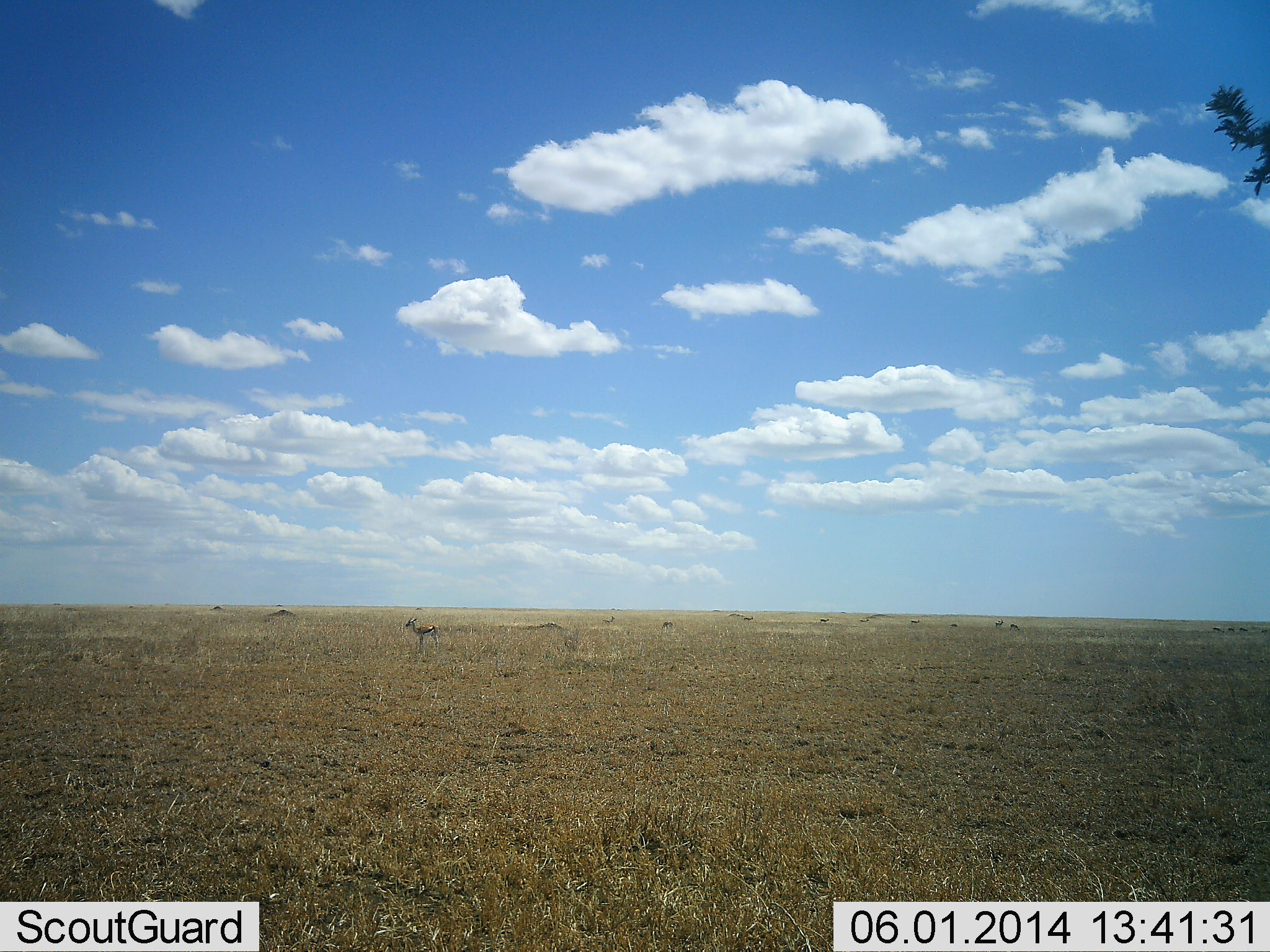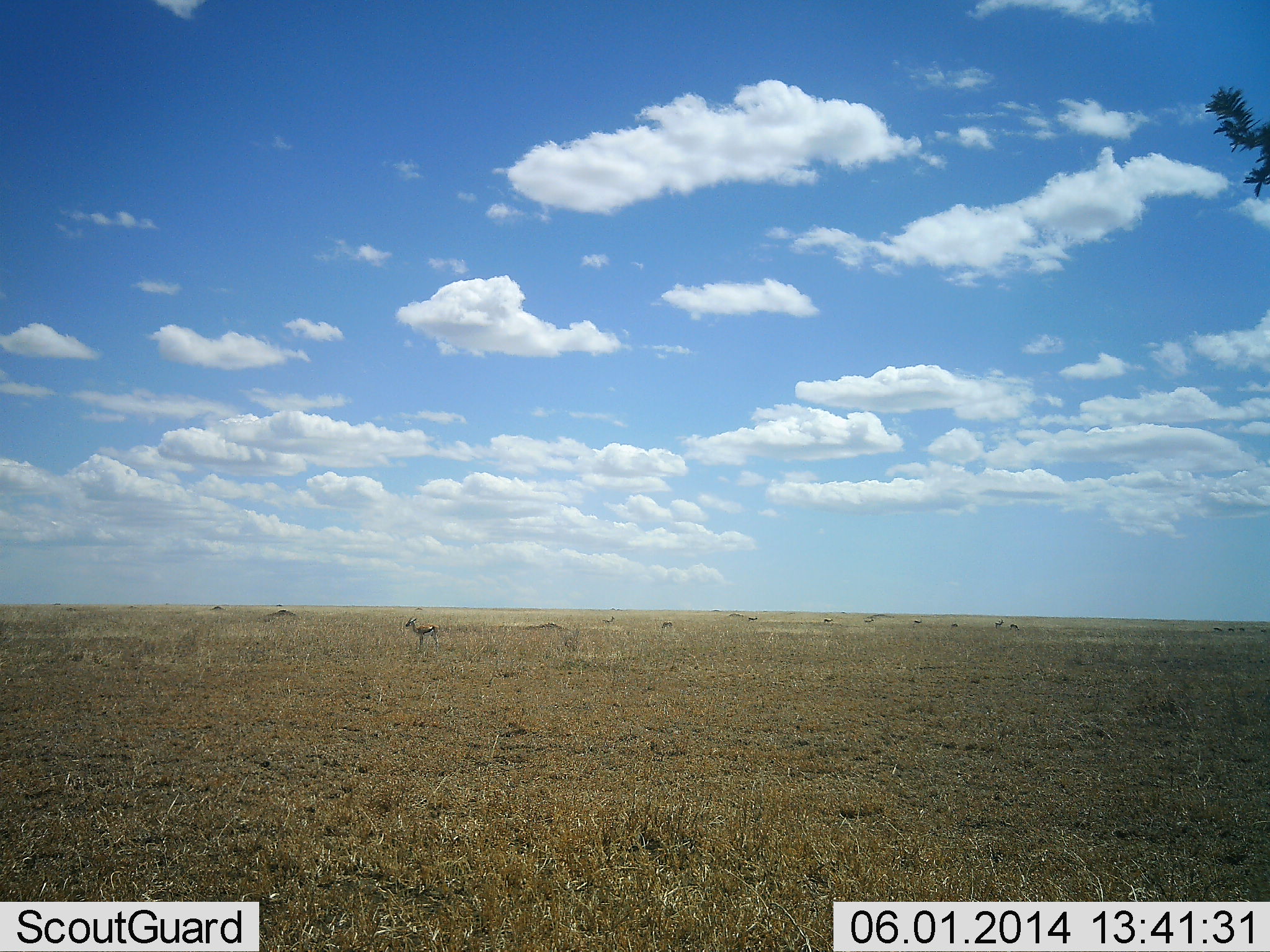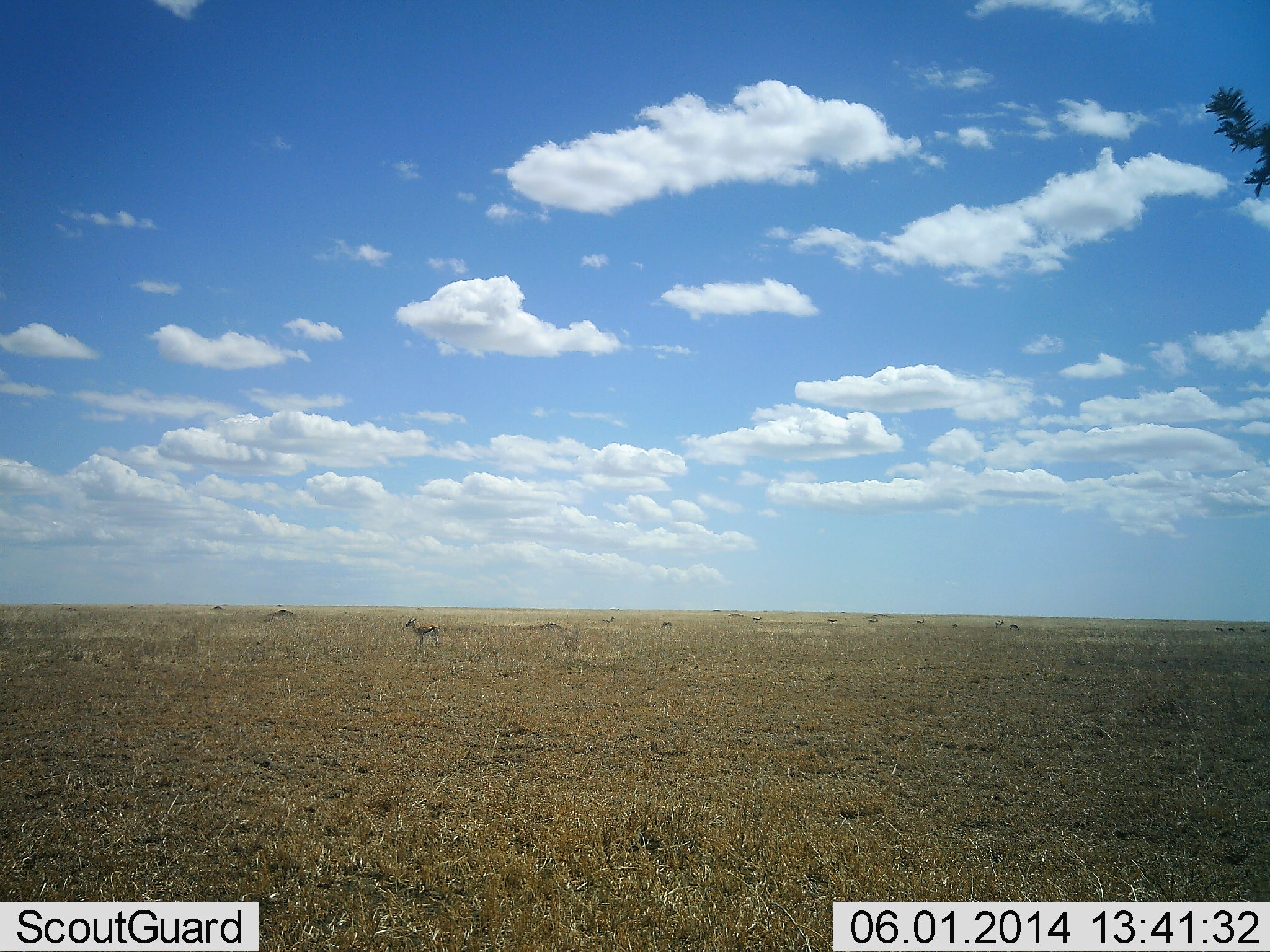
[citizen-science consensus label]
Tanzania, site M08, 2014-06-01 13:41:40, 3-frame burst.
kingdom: Animalia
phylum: Chordata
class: Mammalia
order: Artiodactyla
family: Bovidae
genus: Eudorcas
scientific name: Eudorcas thomsonii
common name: thomson's gazelle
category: gazellethomsons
Gazellethomsons (thomson's gazelle) (Eudorcas thomsonii), count 1. Behavior (volunteer vote fractions): standing 100%, resting 2%, moving 14%, interacting 0%. Young present (vote fraction): 0%. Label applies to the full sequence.